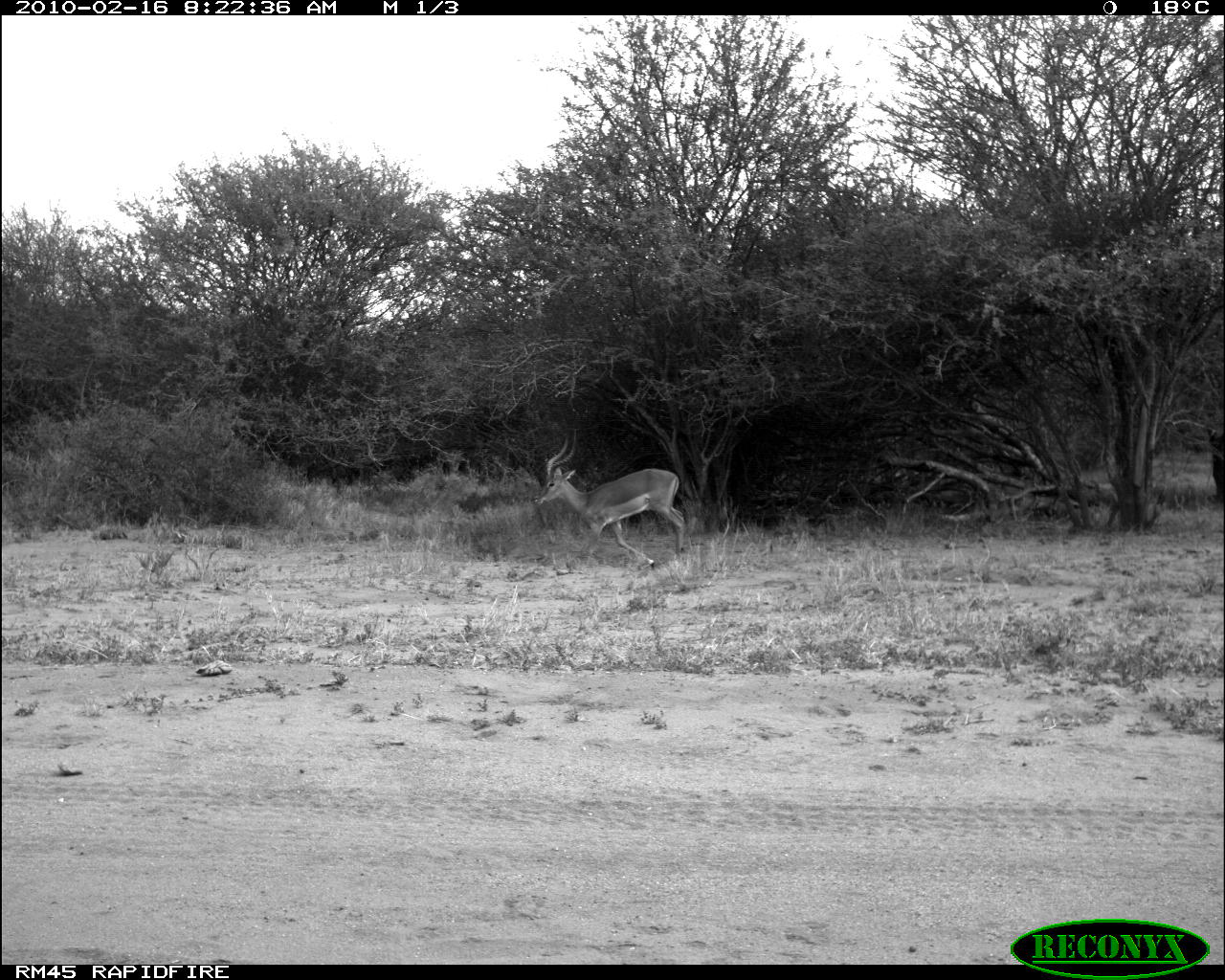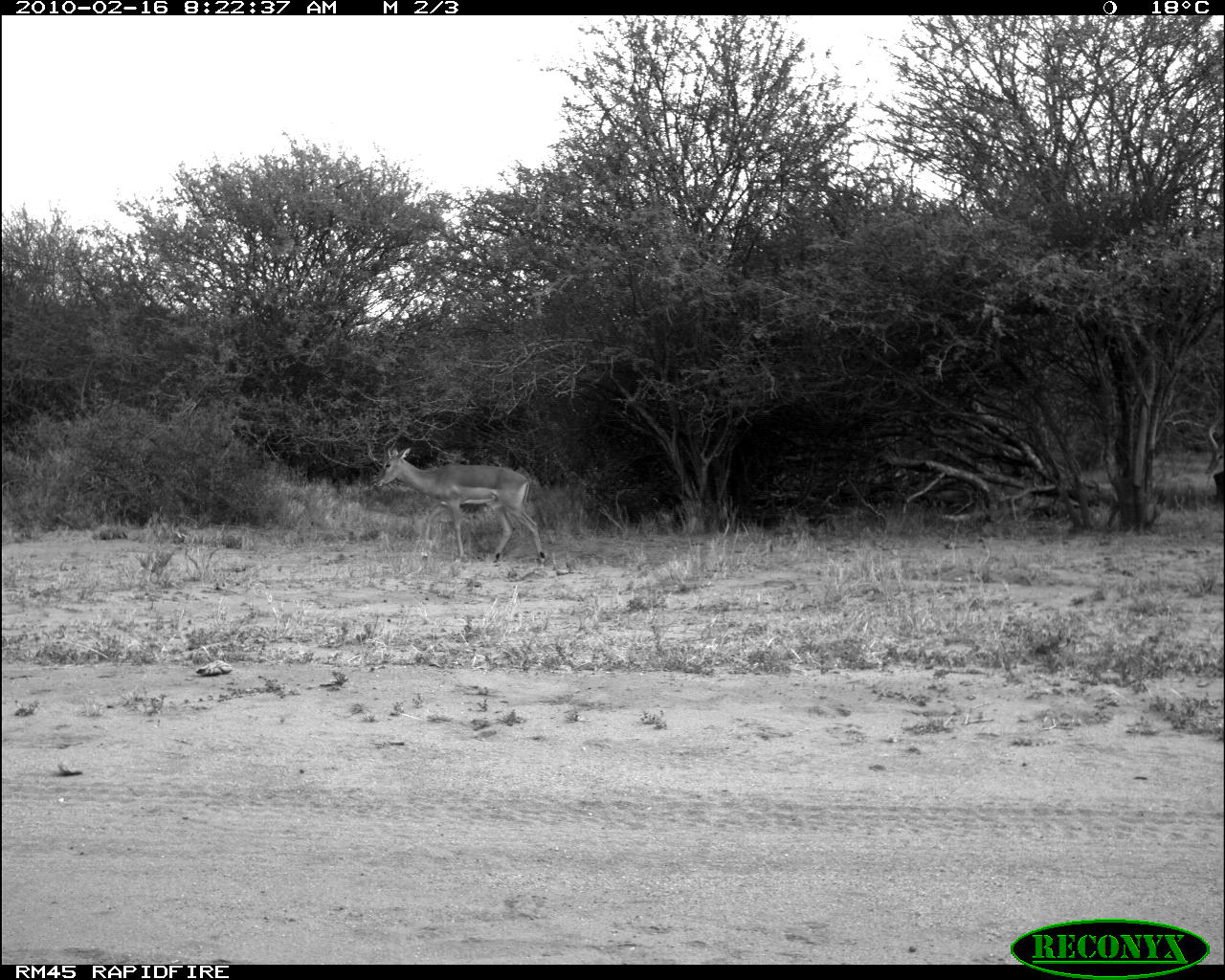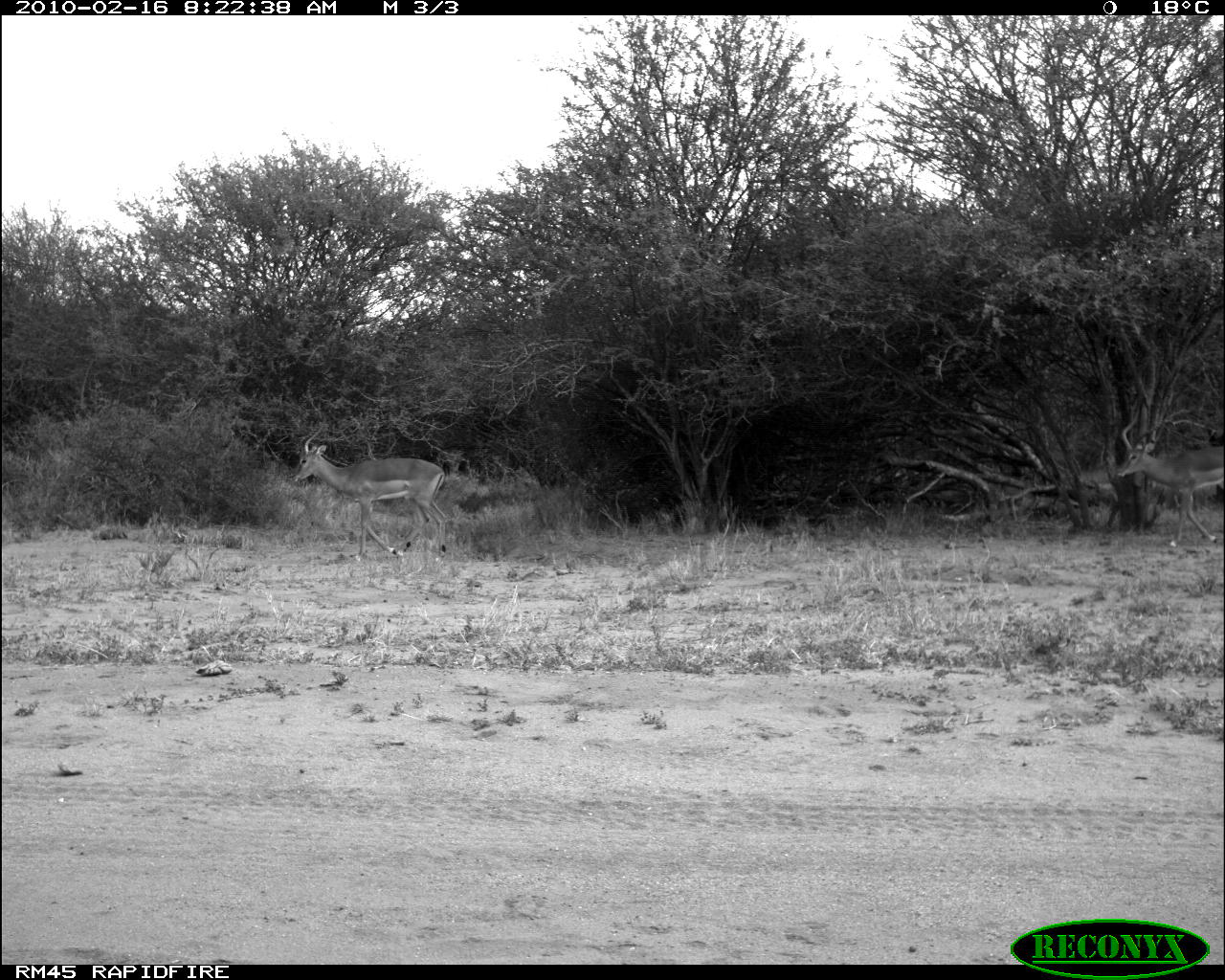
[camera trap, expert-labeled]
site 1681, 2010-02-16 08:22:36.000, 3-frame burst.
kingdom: Animalia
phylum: Chordata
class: Mammalia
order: Artiodactyla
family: Bovidae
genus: Aepyceros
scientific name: Aepyceros melampus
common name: impala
Aepyceros melampus (impala), count 1.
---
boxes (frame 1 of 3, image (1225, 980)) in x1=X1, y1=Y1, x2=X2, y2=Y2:
aepyceros melampus: x1=532, y1=428, x2=685, y2=569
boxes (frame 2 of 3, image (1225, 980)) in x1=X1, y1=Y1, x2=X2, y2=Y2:
aepyceros melampus: x1=372, y1=414, x2=546, y2=573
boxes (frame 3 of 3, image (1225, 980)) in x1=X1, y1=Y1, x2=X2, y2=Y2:
aepyceros melampus: x1=289, y1=414, x2=447, y2=563; x1=1115, y1=405, x2=1224, y2=547